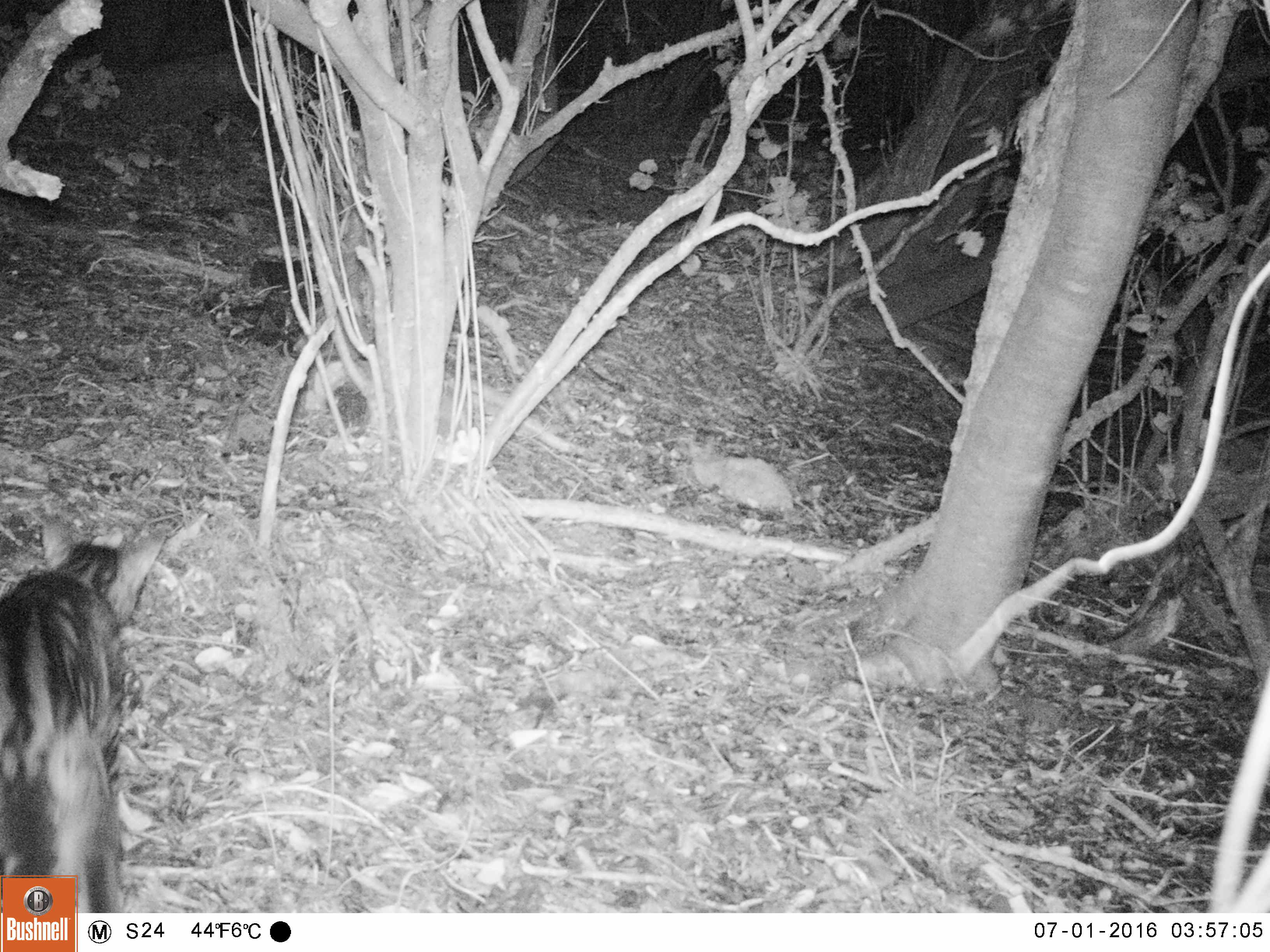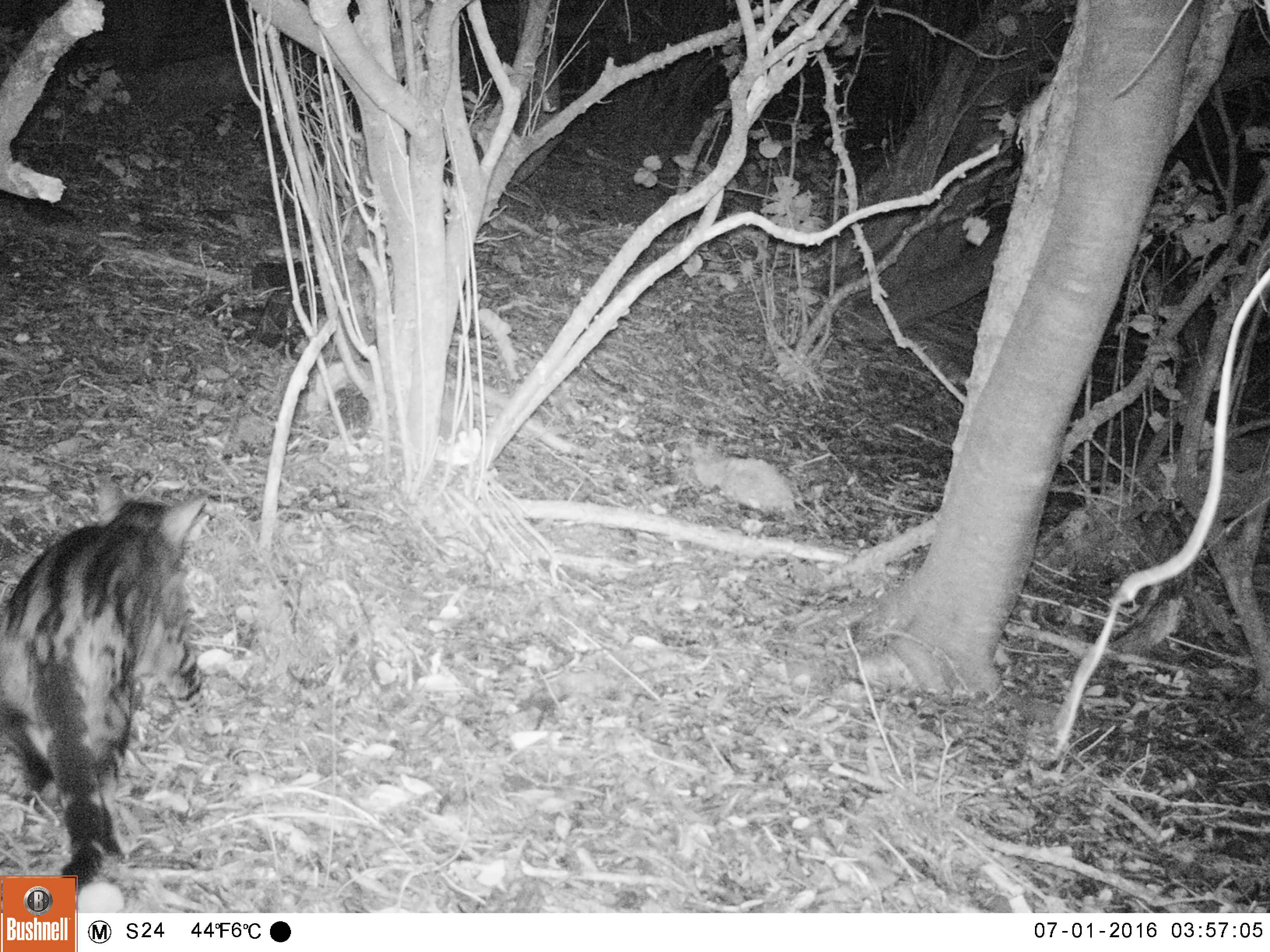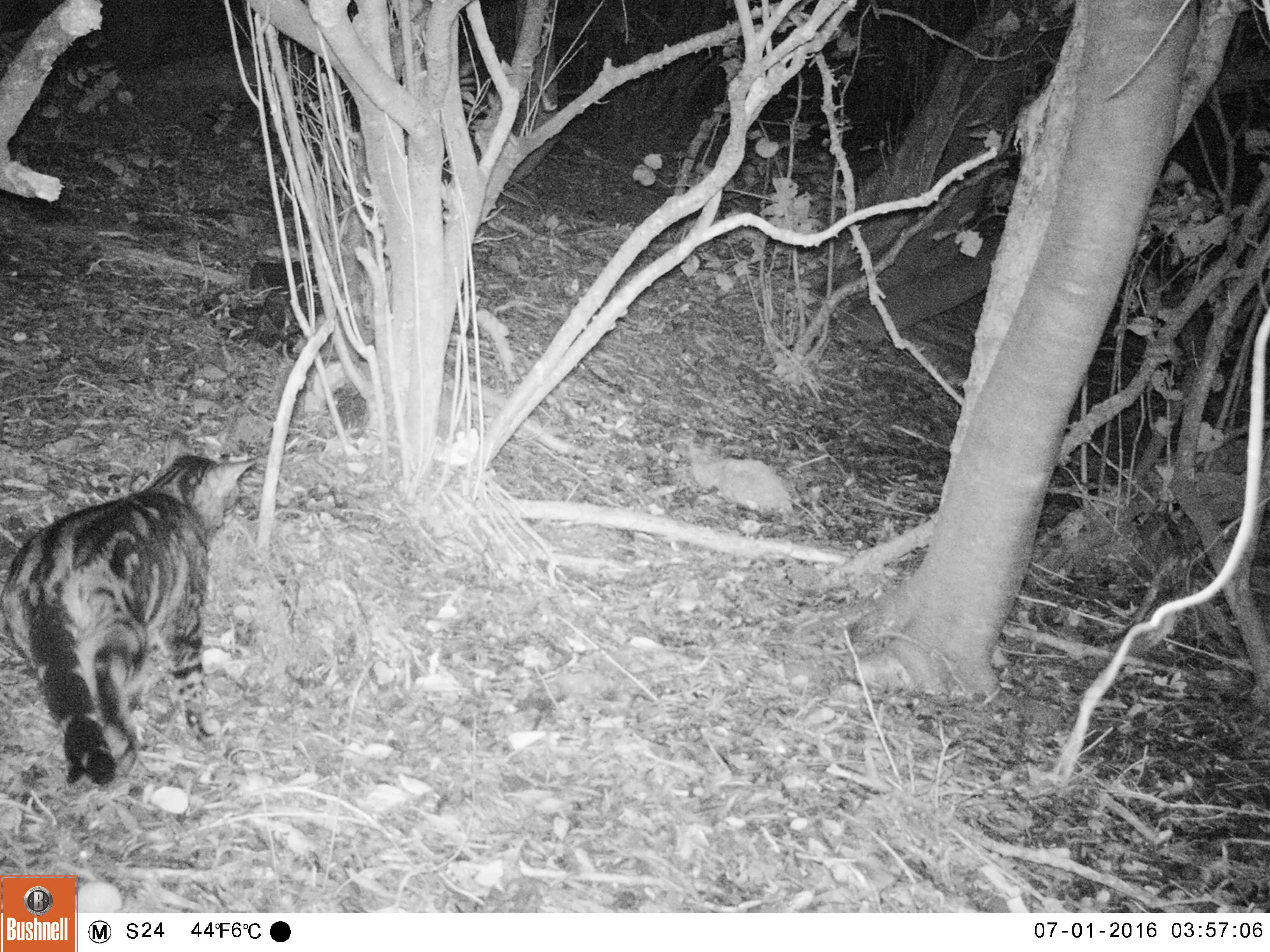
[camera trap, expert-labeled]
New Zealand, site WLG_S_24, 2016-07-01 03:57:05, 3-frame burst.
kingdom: Animalia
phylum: Chordata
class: Mammalia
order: Carnivora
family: Felidae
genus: Felis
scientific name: Felis catus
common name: domestic cat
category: cat